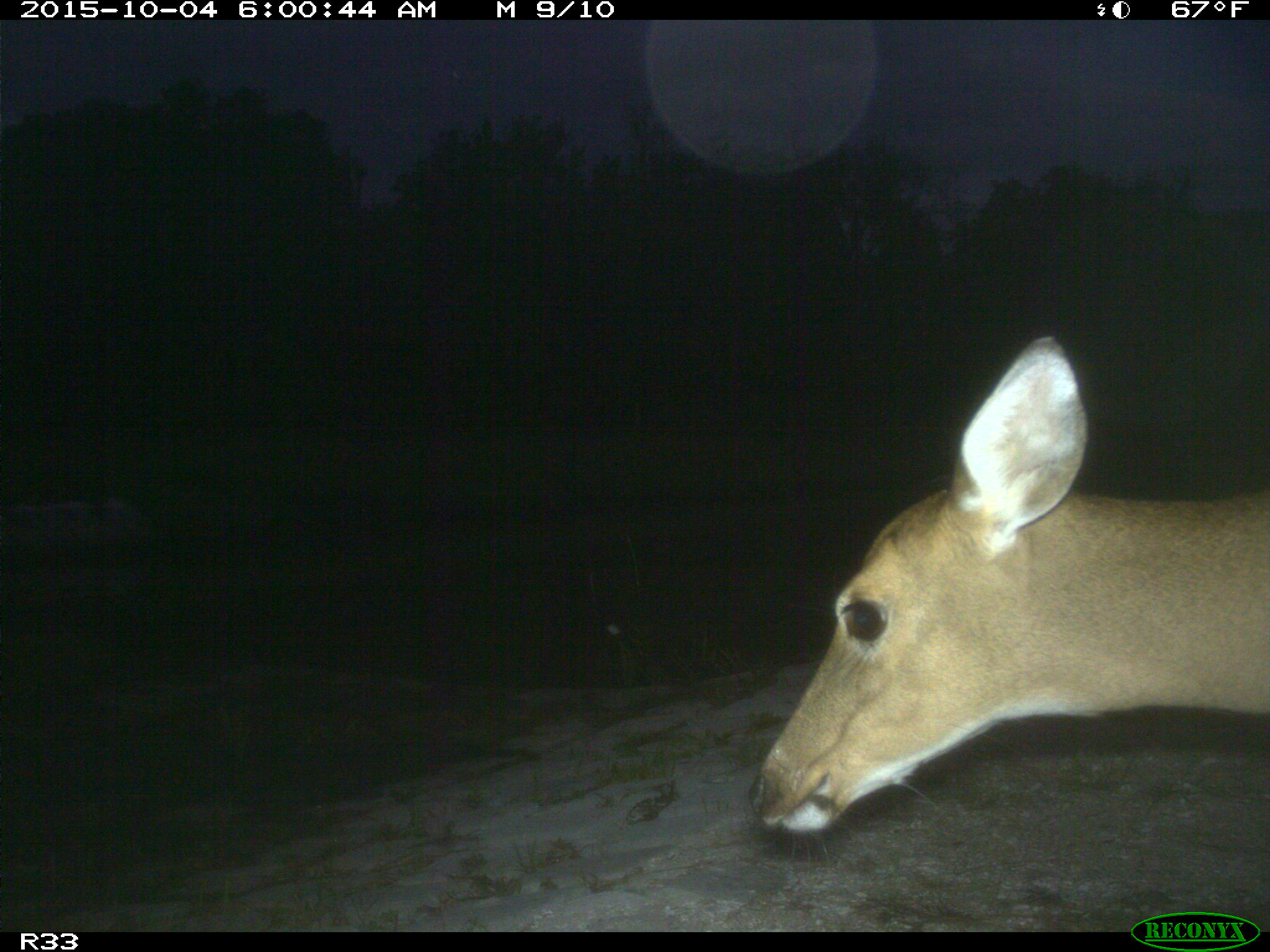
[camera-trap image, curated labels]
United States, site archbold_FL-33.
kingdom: Animalia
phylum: Chordata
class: Mammalia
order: Artiodactyla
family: Cervidae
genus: Odocoileus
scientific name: Odocoileus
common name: deer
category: unidentified deer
Unidentified deer (deer) (Odocoileus).